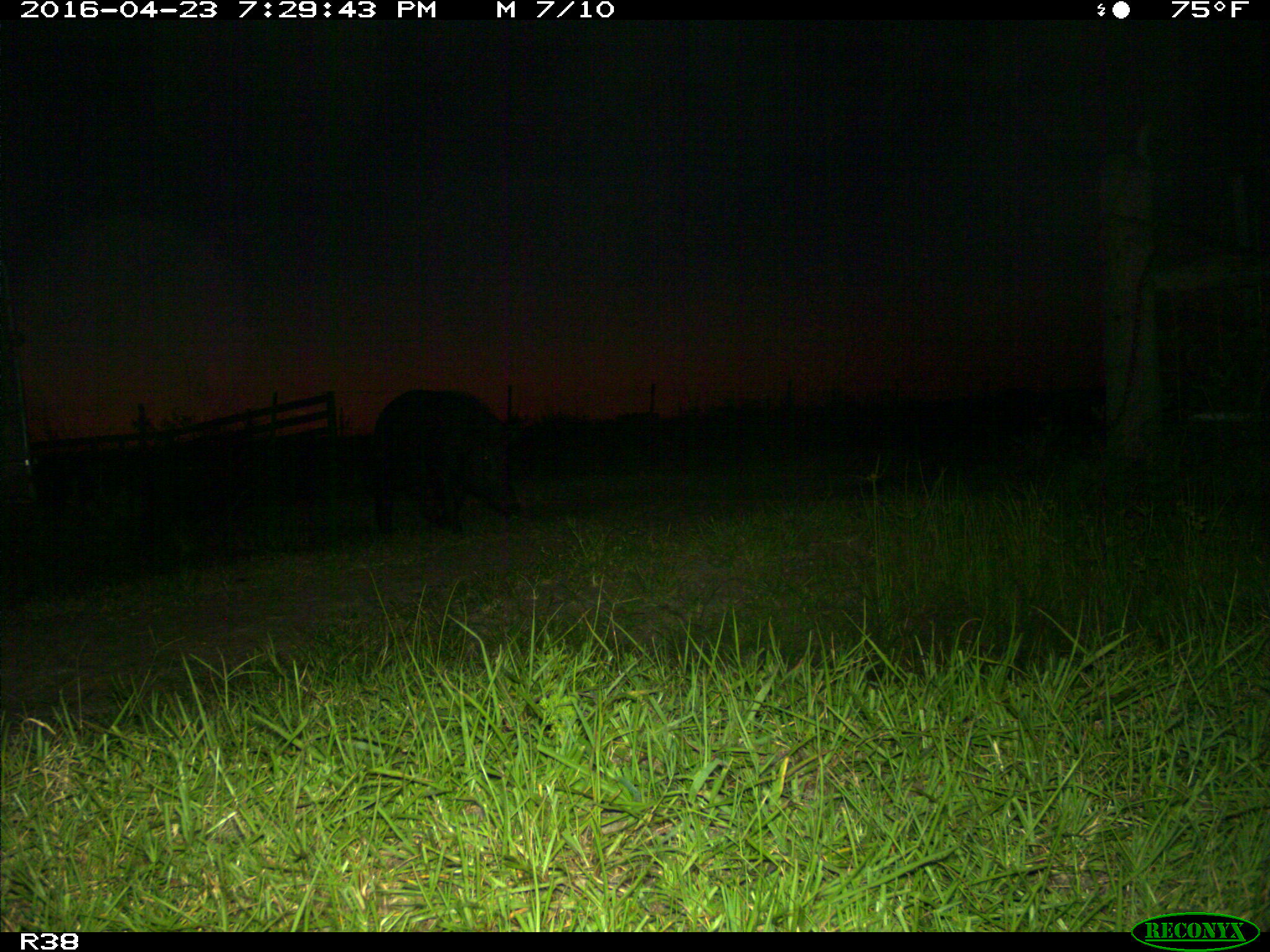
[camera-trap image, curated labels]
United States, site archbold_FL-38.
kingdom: Animalia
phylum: Chordata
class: Mammalia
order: Artiodactyla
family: Suidae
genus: Sus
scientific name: Sus scrofa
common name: wild boar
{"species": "Sus scrofa (wild boar)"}